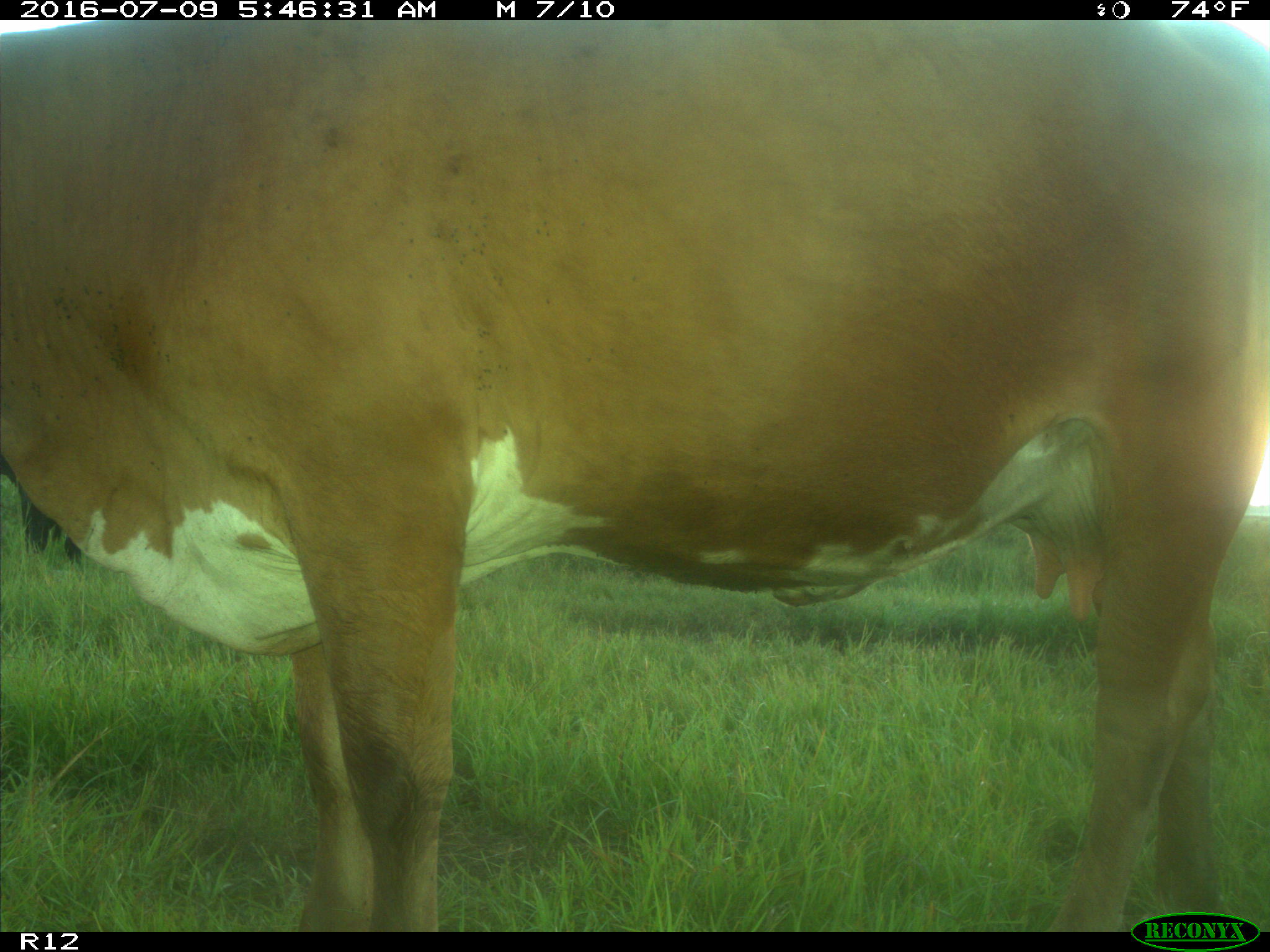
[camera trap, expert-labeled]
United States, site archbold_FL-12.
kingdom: Animalia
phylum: Chordata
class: Mammalia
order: Artiodactyla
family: Bovidae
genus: Bos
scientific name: Bos taurus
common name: domestic cow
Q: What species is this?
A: Bos taurus (domestic cow).